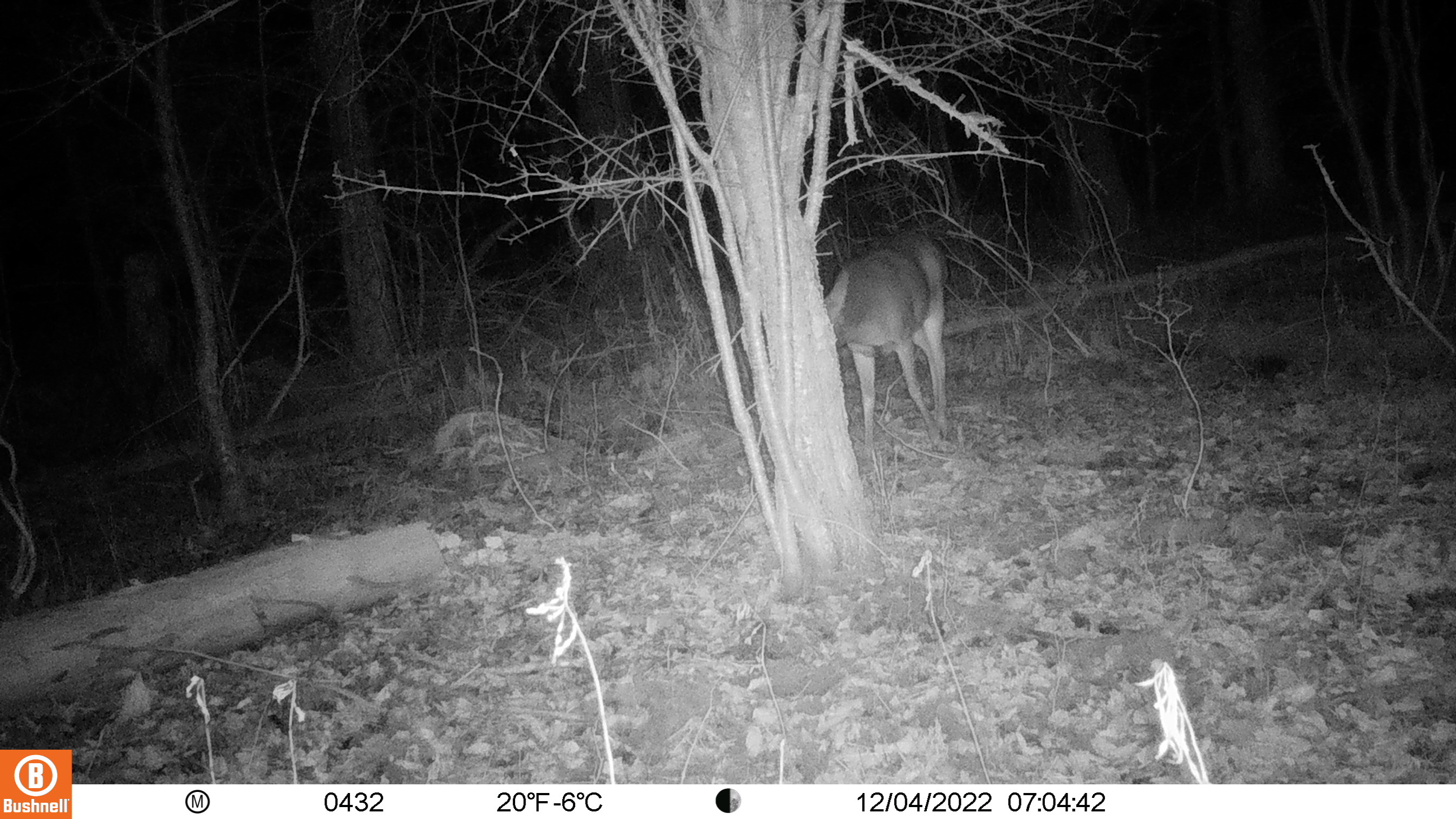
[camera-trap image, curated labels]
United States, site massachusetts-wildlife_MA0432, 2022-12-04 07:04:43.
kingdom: Animalia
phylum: Chordata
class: Mammalia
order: Artiodactyla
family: Cervidae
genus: Odocoileus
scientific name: Odocoileus virginianus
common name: white-tailed deer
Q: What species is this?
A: White-tailed deer (Odocoileus virginianus).